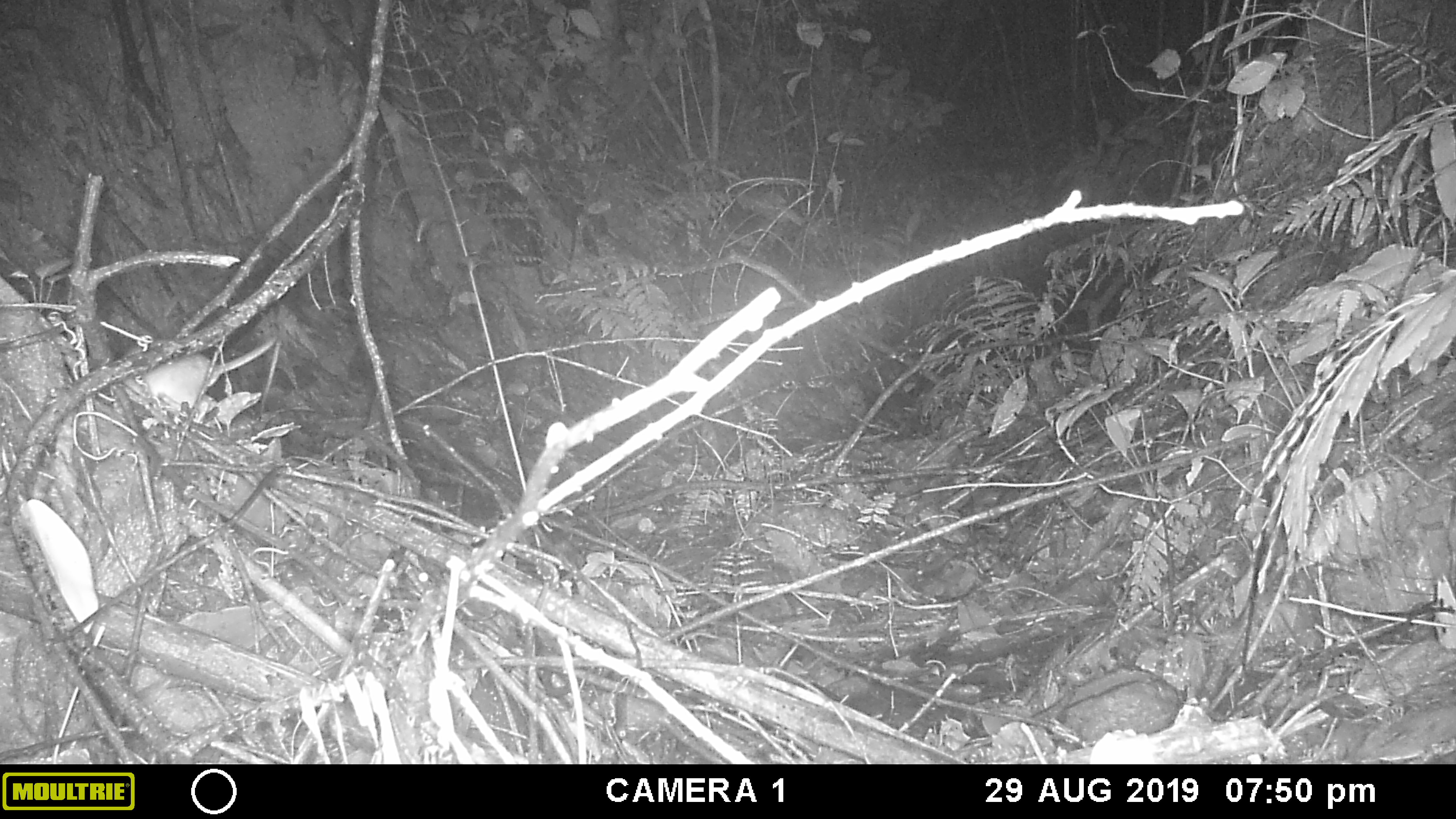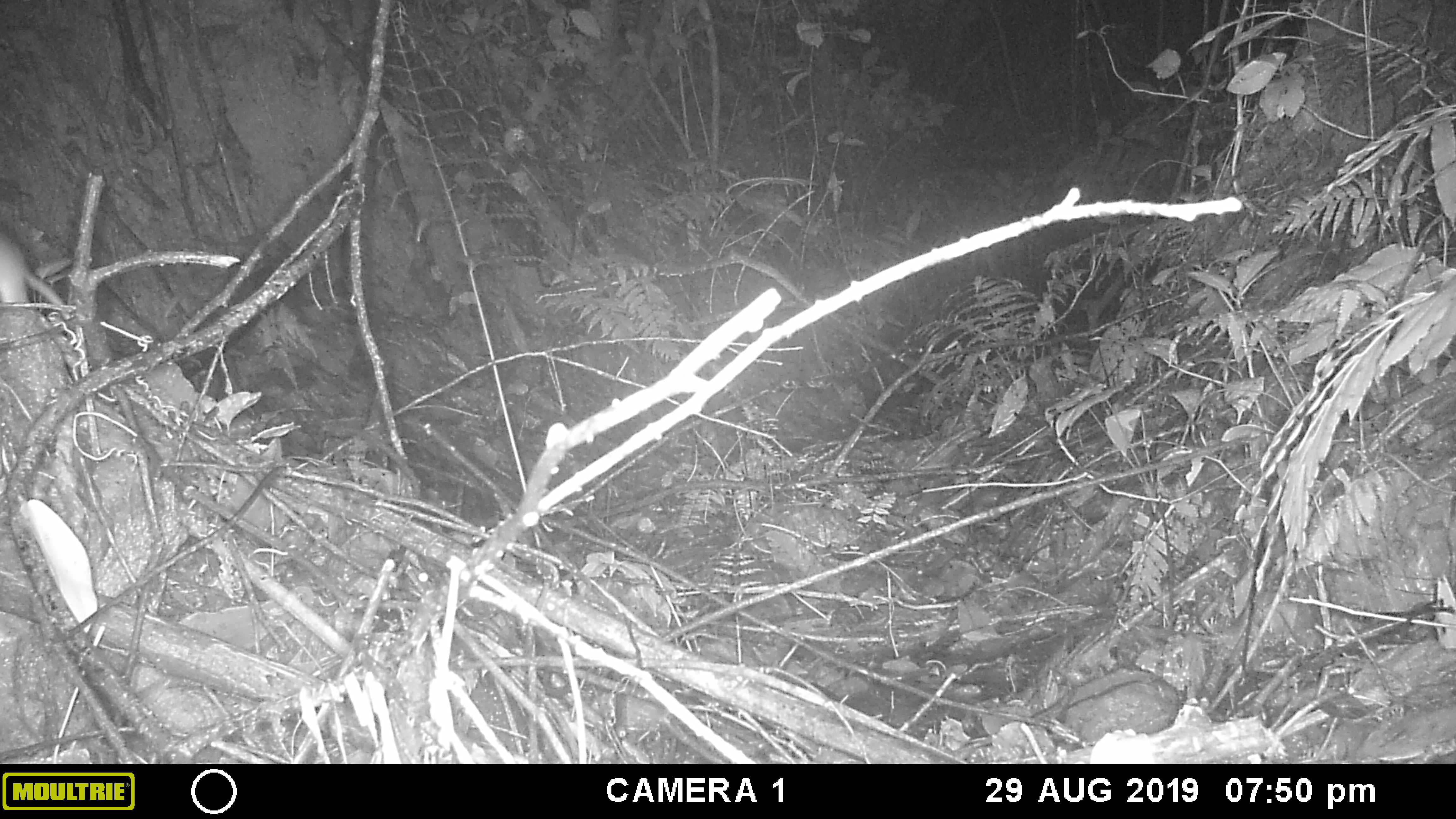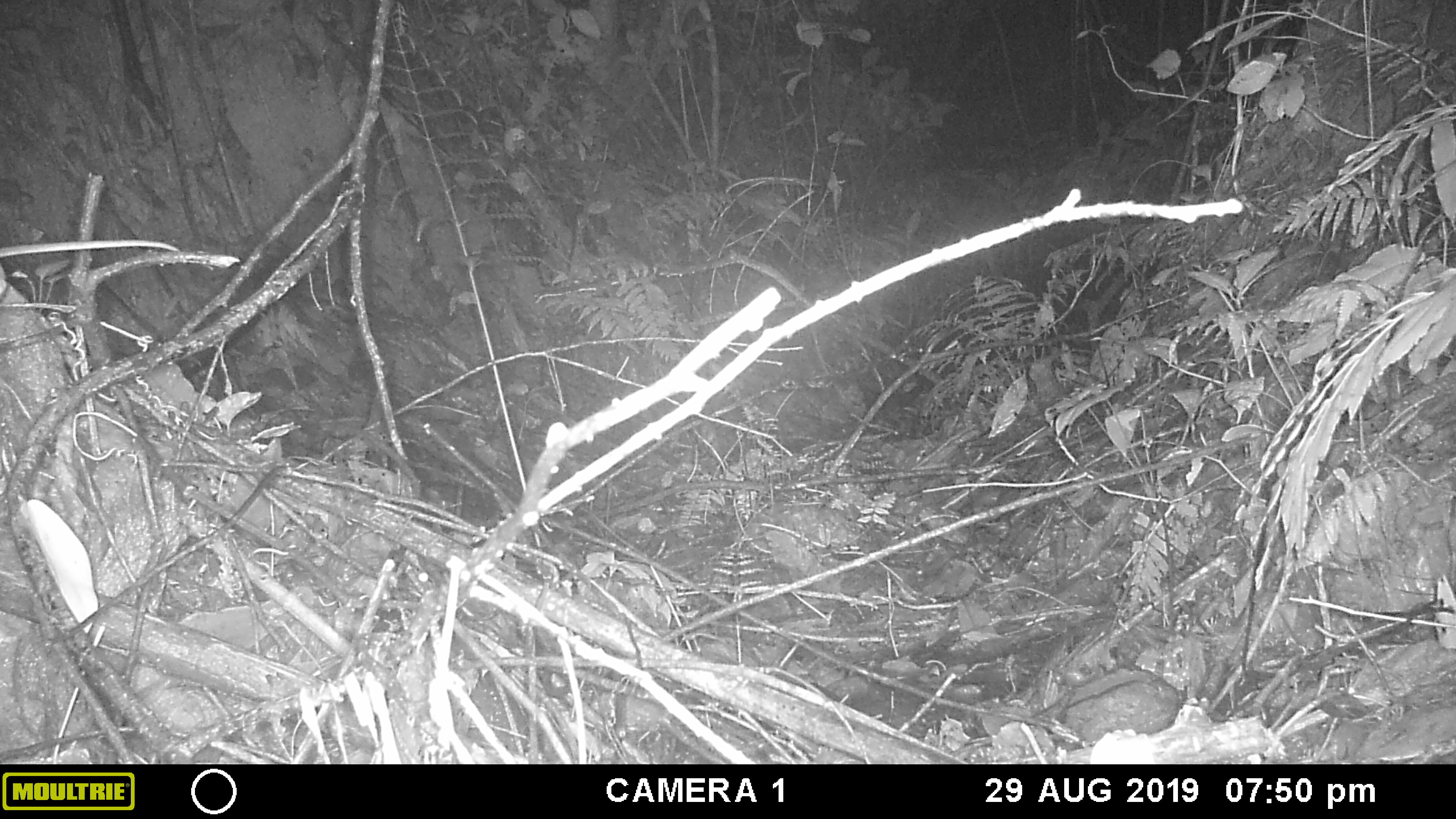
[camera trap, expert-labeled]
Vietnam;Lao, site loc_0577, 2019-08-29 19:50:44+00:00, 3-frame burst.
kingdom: Animalia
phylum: Chordata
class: Mammalia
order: Rodentia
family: Muridae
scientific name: Muridae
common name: old-world mice and rats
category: unidentified murid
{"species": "unidentified murid (old-world mice and rats) (Muridae)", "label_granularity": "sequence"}